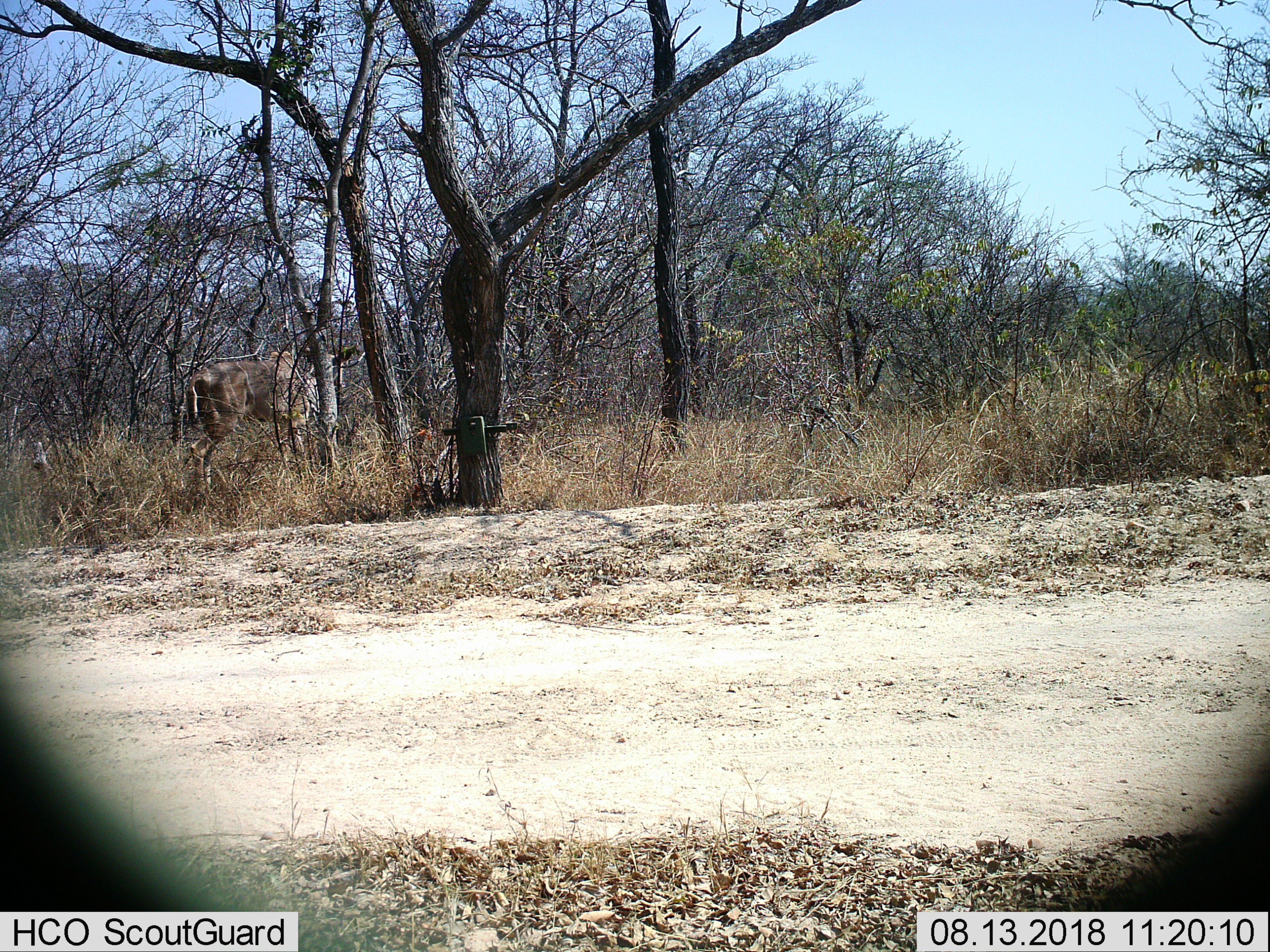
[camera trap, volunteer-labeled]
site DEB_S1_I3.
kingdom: Animalia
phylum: Chordata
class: Mammalia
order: Artiodactyla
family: Bovidae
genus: Tragelaphus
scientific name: Tragelaphus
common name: kudu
Kudu (Tragelaphus), count 1. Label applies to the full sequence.